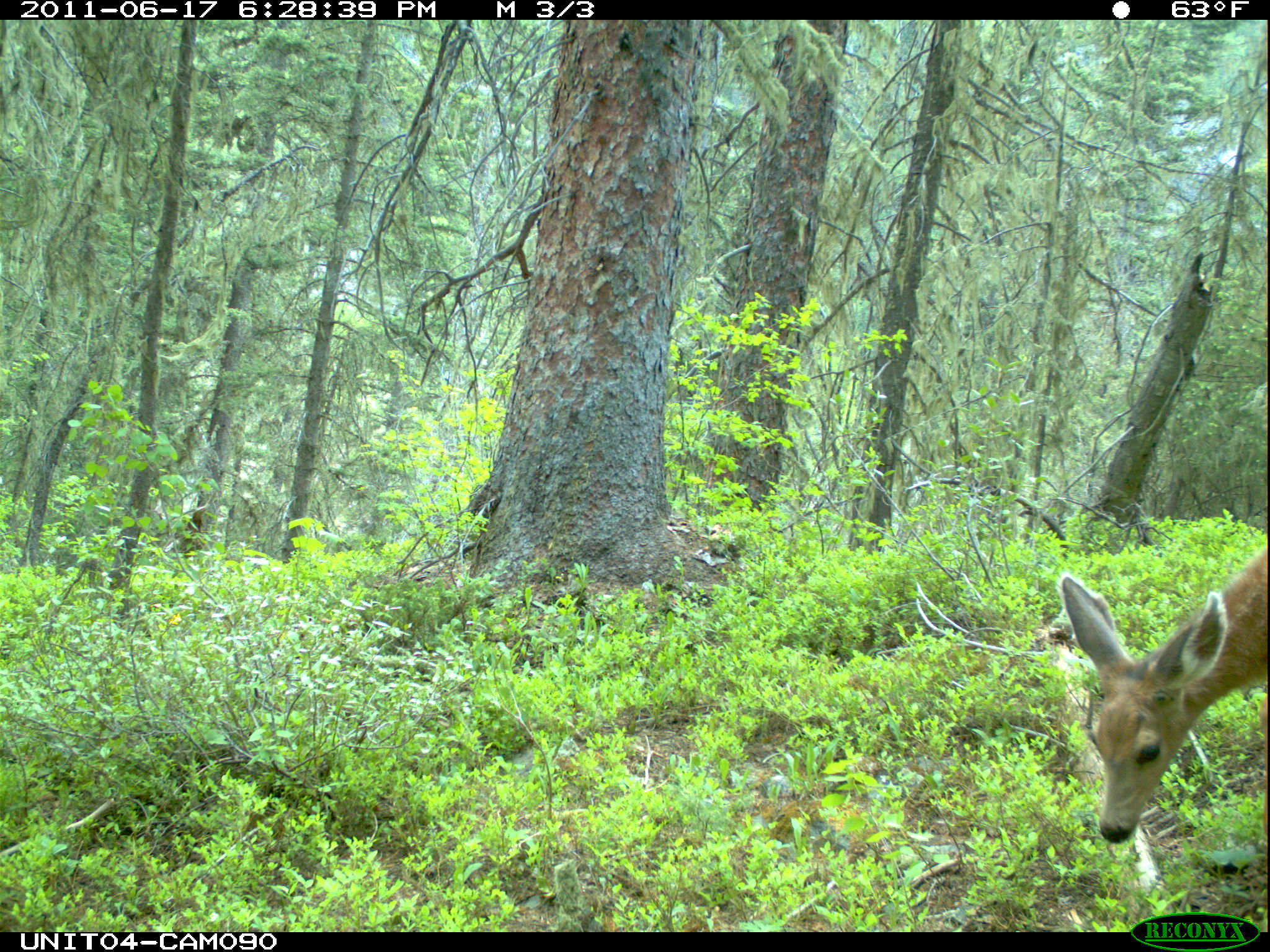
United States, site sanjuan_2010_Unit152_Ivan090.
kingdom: Animalia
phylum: Chordata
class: Mammalia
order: Artiodactyla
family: Cervidae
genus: Odocoileus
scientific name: Odocoileus hemionus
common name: mule deer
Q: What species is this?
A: Odocoileus hemionus (mule deer).